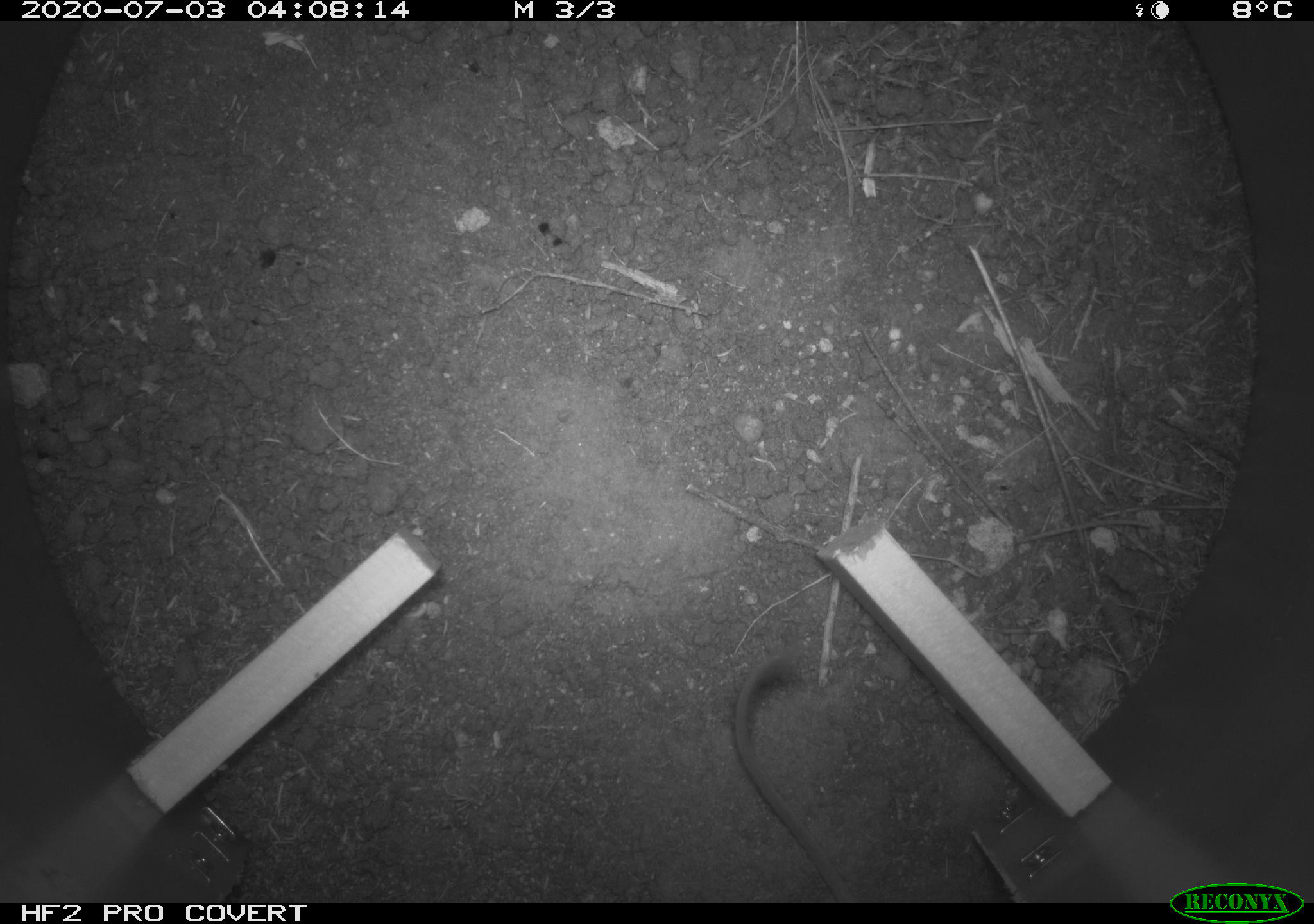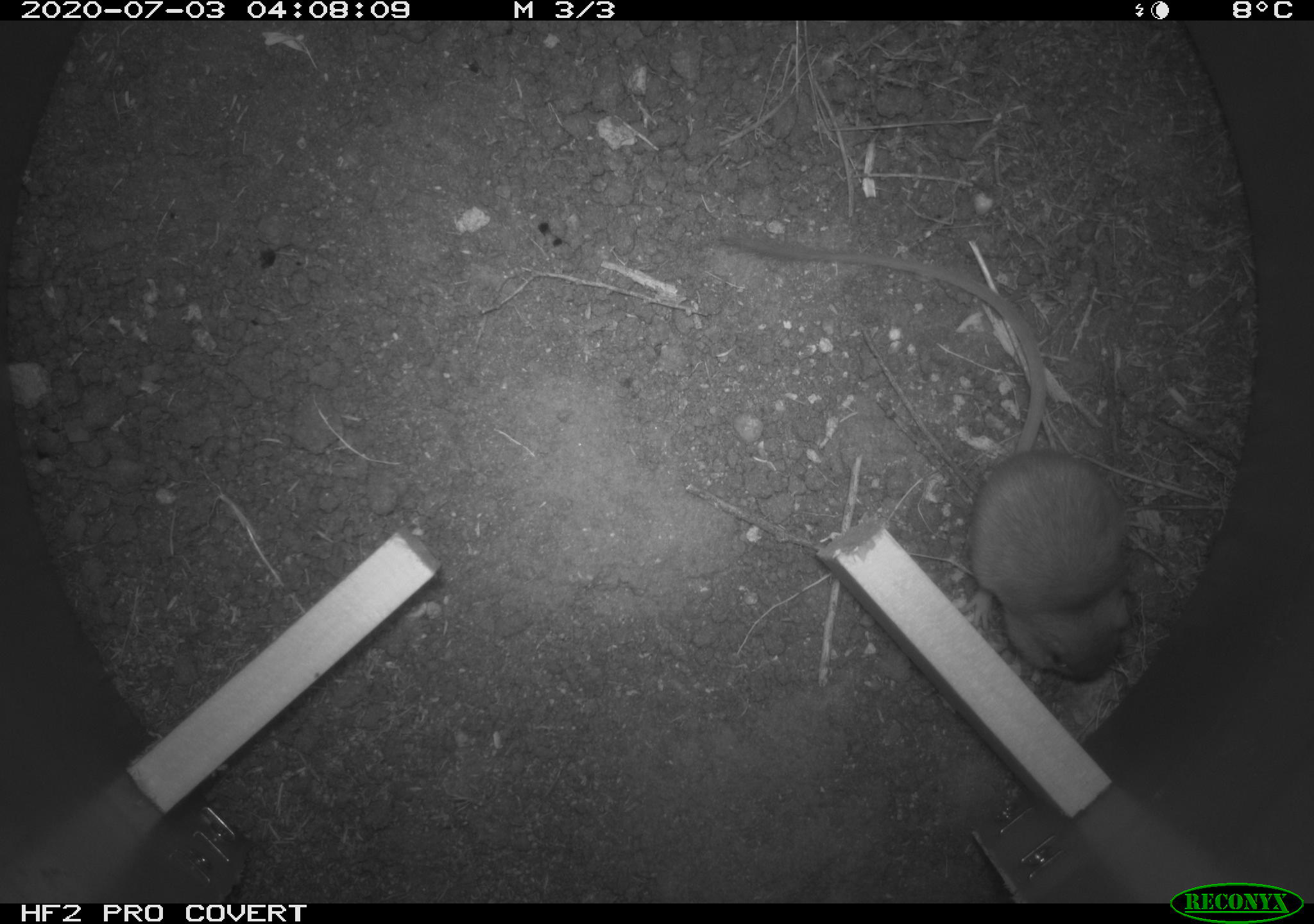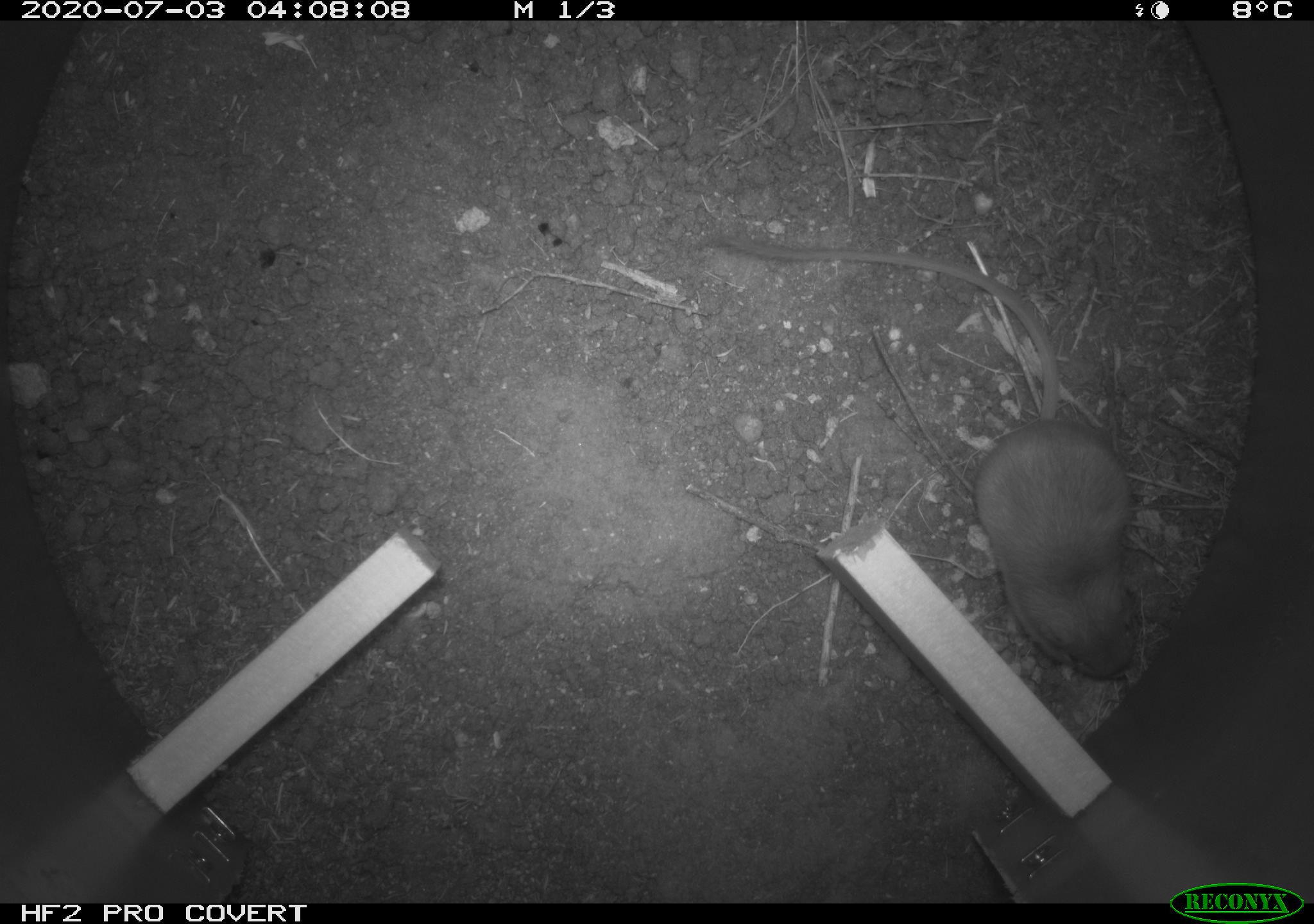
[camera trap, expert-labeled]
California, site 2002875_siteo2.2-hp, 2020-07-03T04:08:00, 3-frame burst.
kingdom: Animalia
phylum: Chordata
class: Mammalia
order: Rodentia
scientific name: Rodentia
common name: rodent